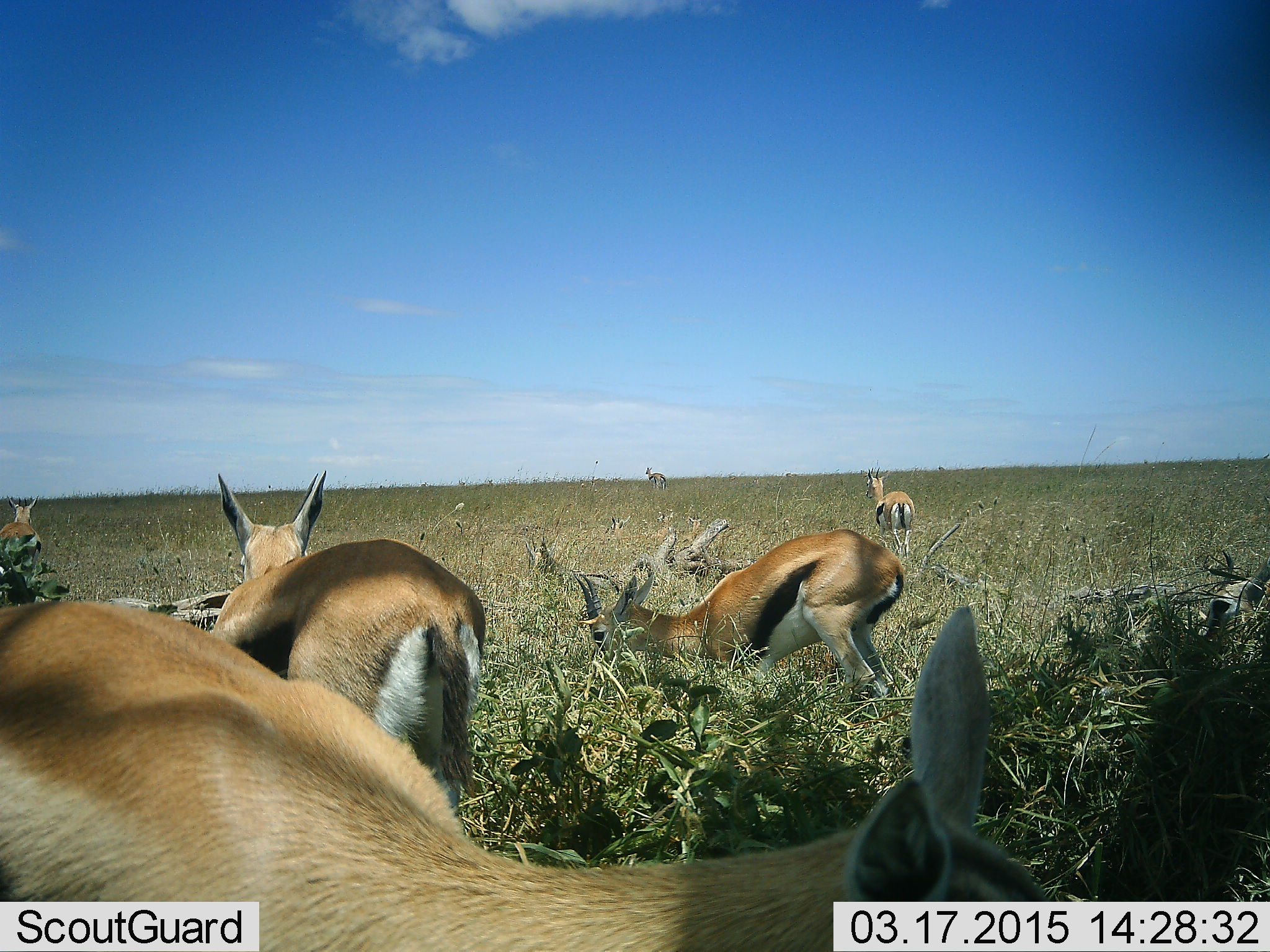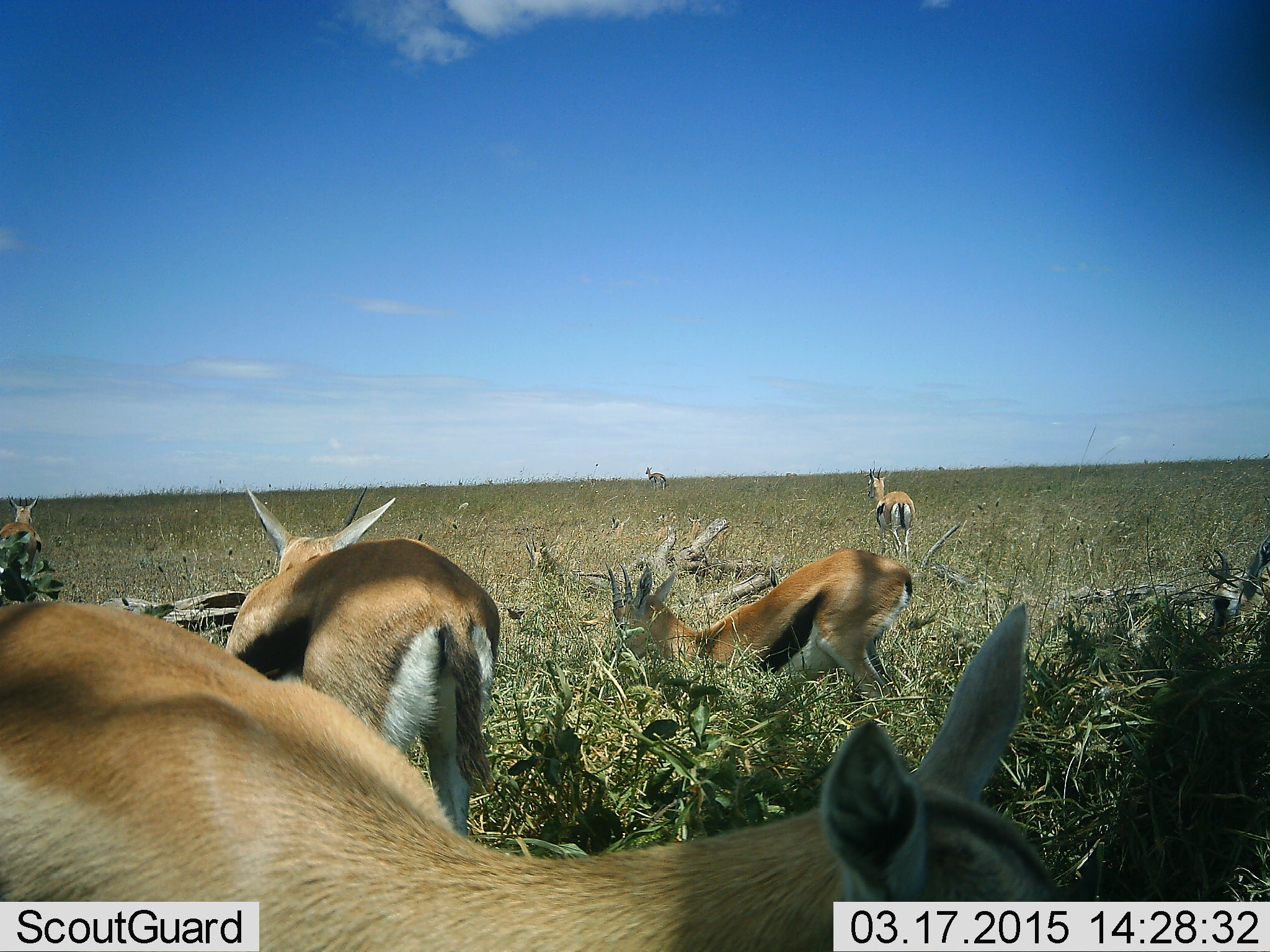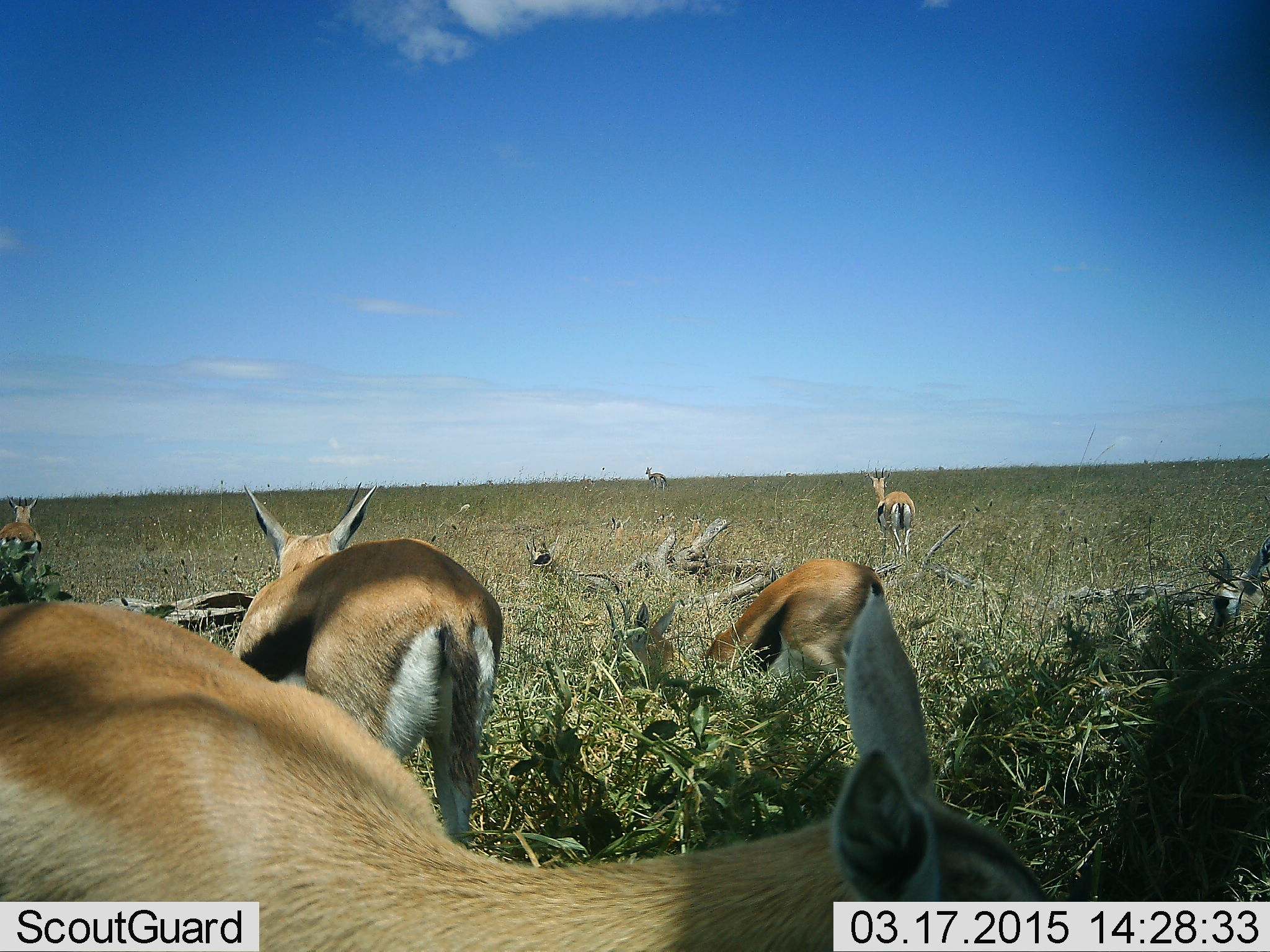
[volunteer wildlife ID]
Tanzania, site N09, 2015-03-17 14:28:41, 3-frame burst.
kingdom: Animalia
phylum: Chordata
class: Mammalia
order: Artiodactyla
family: Bovidae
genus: Eudorcas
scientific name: Eudorcas thomsonii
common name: thomson's gazelle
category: gazellethomsons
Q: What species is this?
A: Gazellethomsons (thomson's gazelle) (Eudorcas thomsonii).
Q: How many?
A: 6.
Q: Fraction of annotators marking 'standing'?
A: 90%.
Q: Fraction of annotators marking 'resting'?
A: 20%.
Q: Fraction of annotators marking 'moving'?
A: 20%.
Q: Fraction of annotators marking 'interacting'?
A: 10%.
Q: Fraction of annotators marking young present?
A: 10%.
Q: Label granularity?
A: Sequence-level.